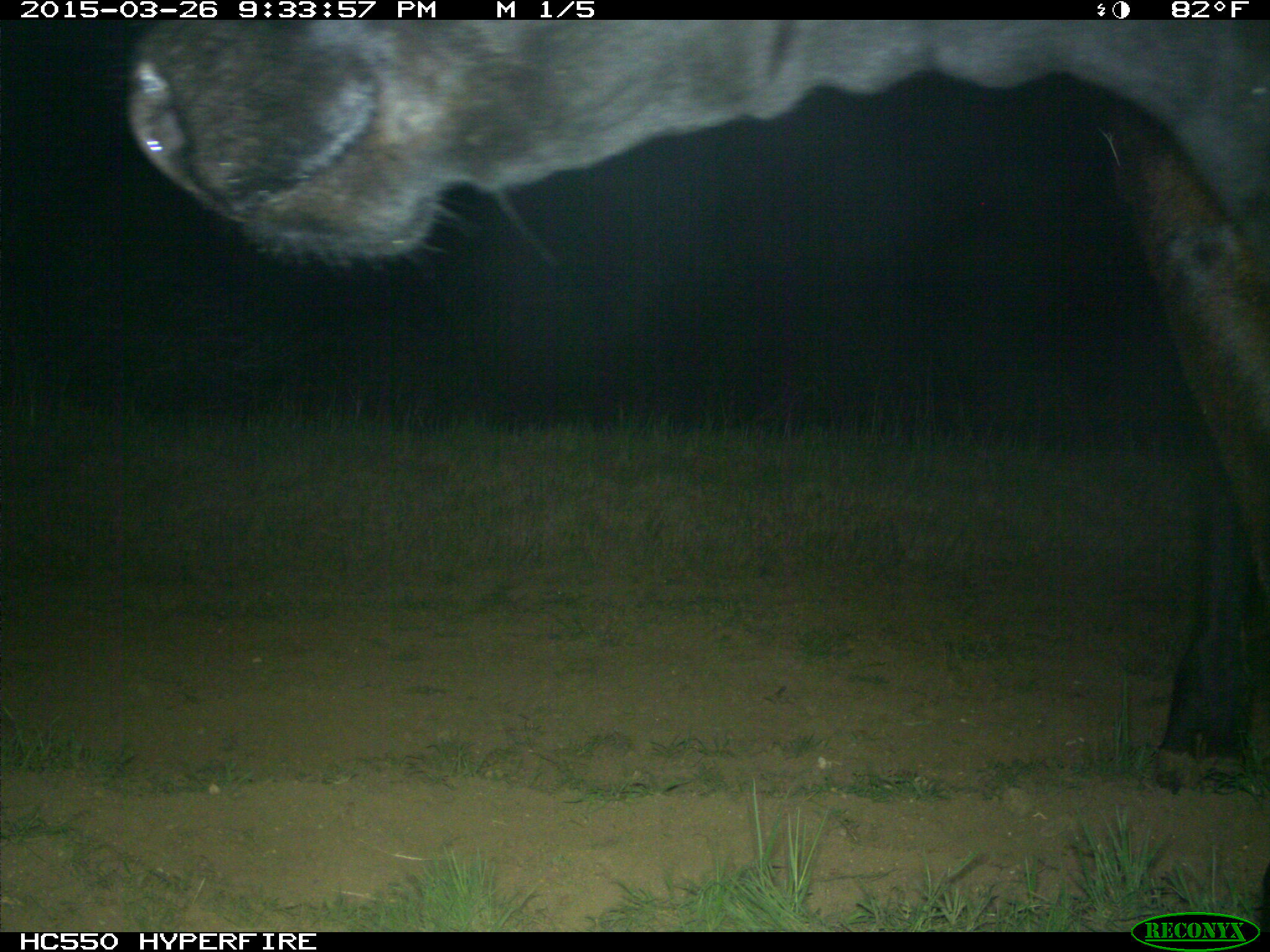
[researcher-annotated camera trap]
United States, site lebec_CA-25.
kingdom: Animalia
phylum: Chordata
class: Mammalia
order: Artiodactyla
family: Bovidae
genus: Bos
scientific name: Bos taurus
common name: domestic cow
Bos taurus (domestic cow).